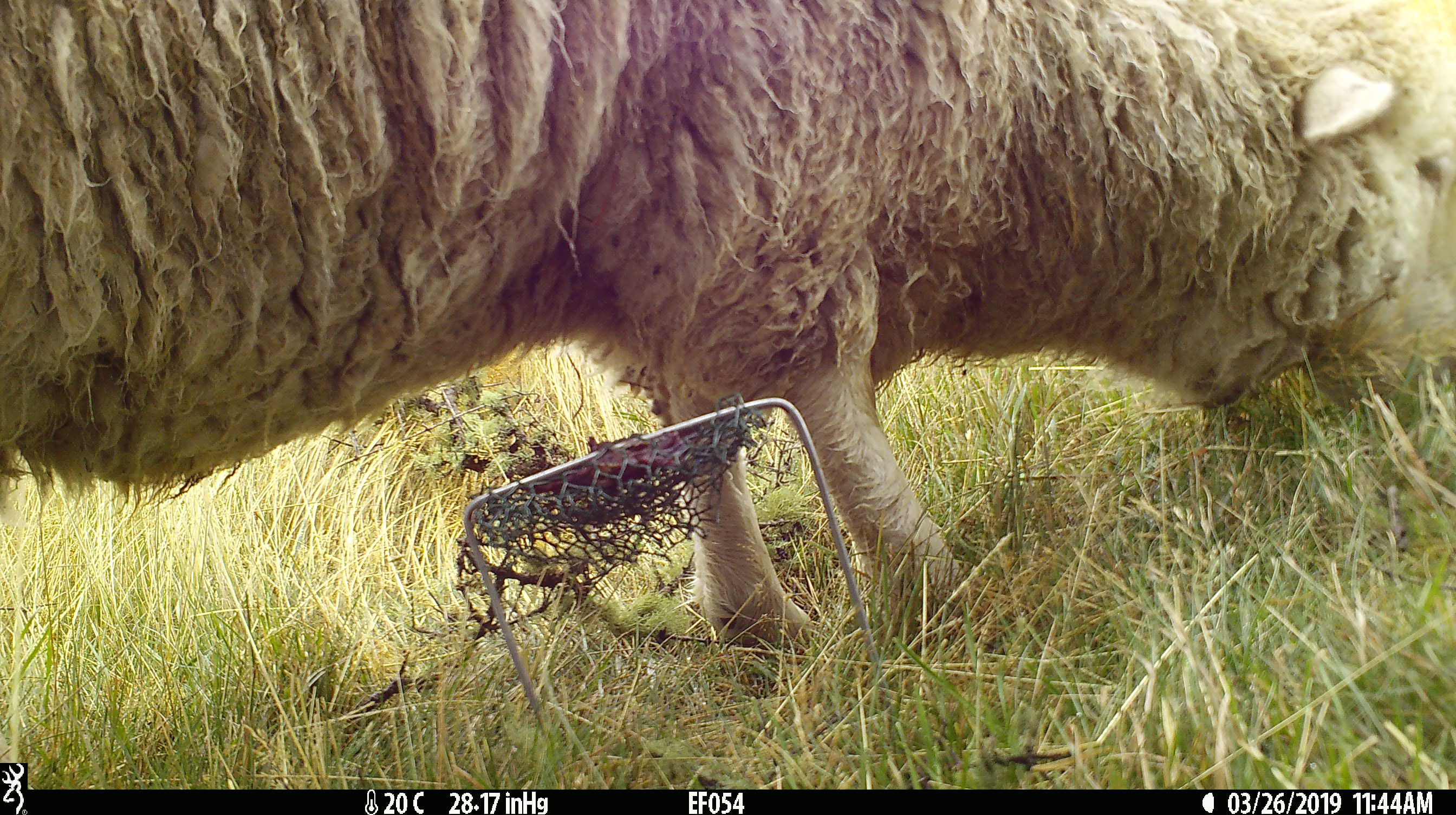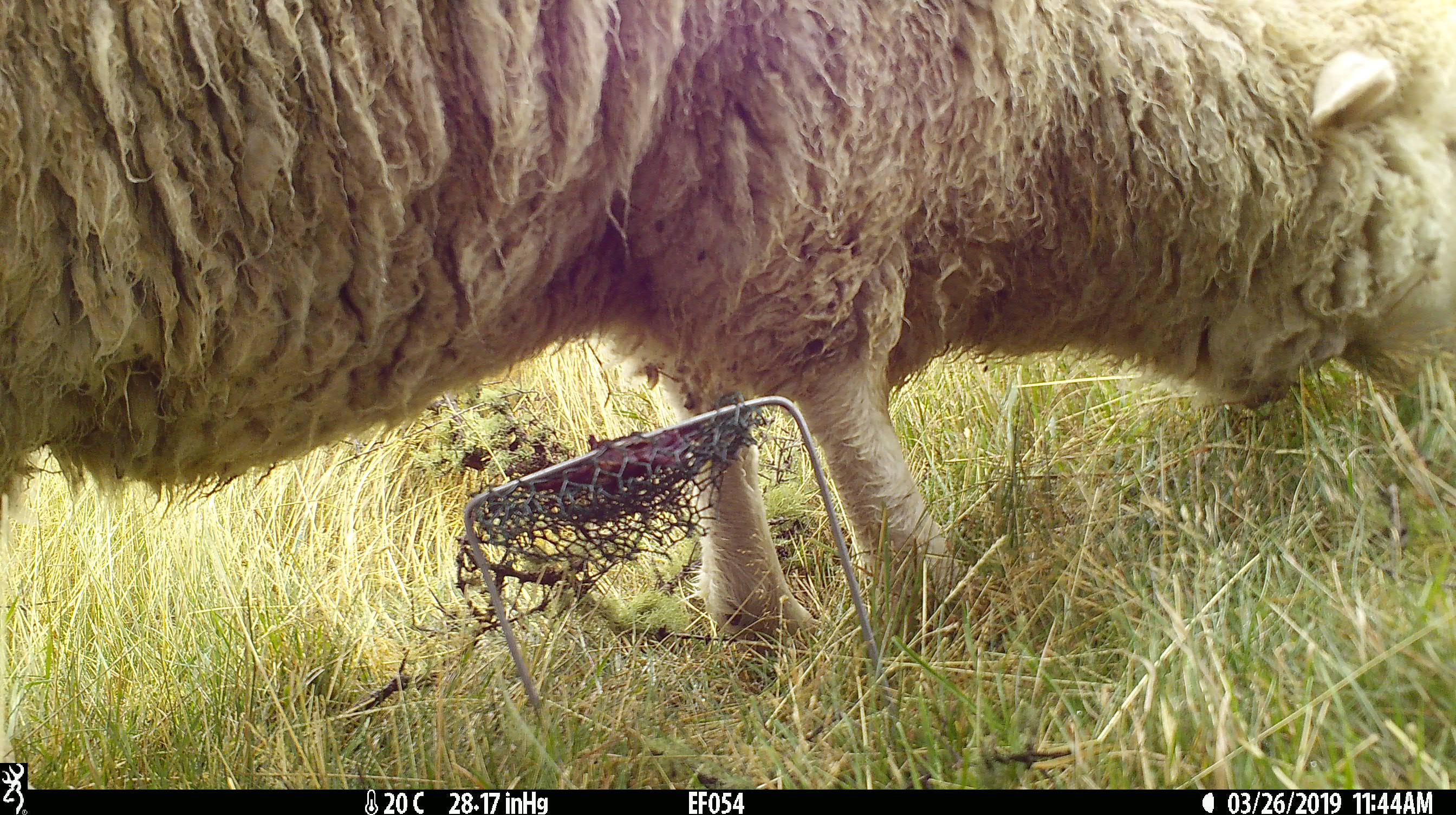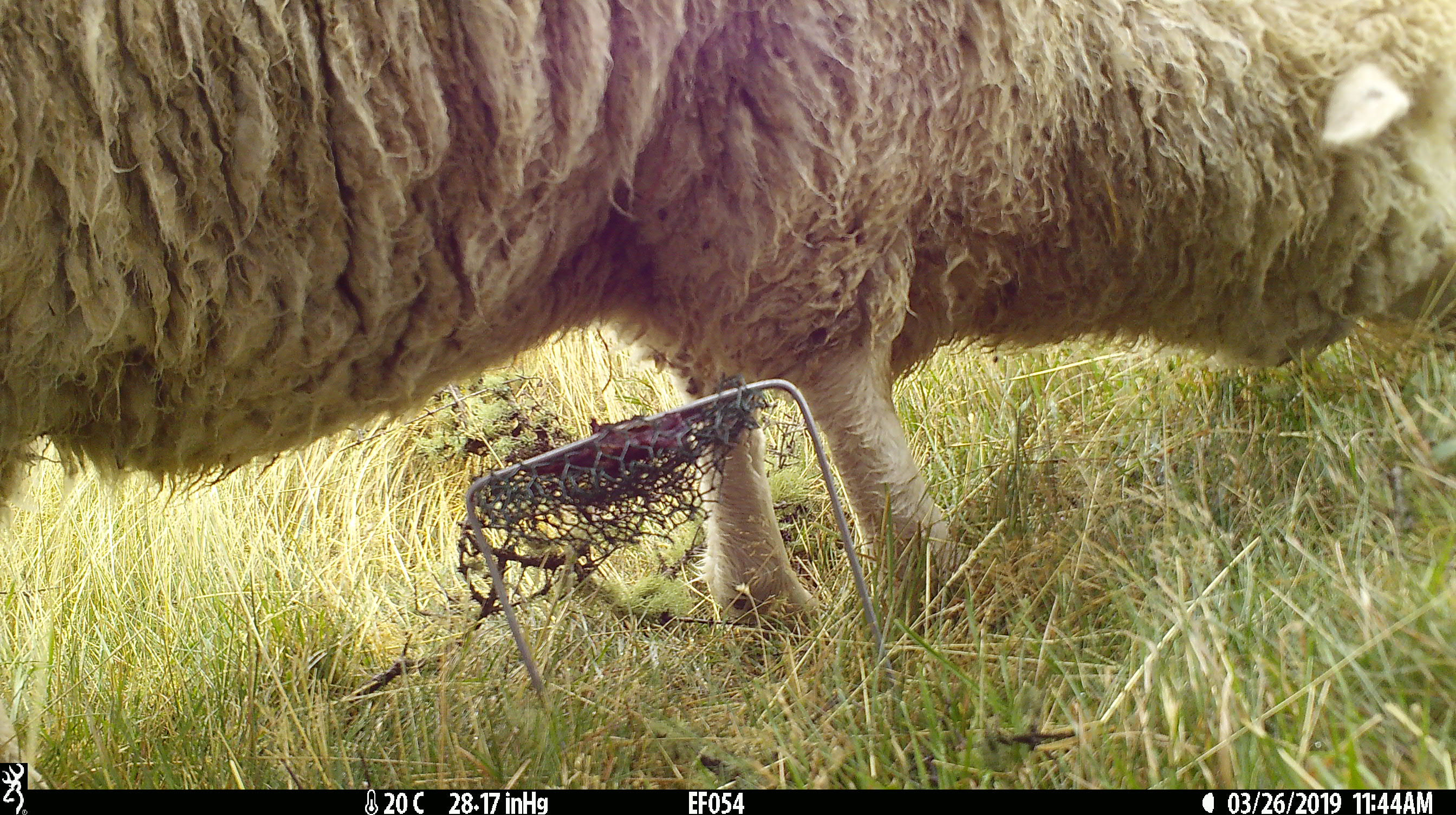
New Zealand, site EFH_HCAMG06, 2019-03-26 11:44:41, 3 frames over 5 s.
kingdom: Animalia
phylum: Chordata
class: Mammalia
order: Artiodactyla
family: Bovidae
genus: Ovis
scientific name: Ovis aries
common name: domestic sheep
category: sheep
Sheep (domestic sheep) (Ovis aries).